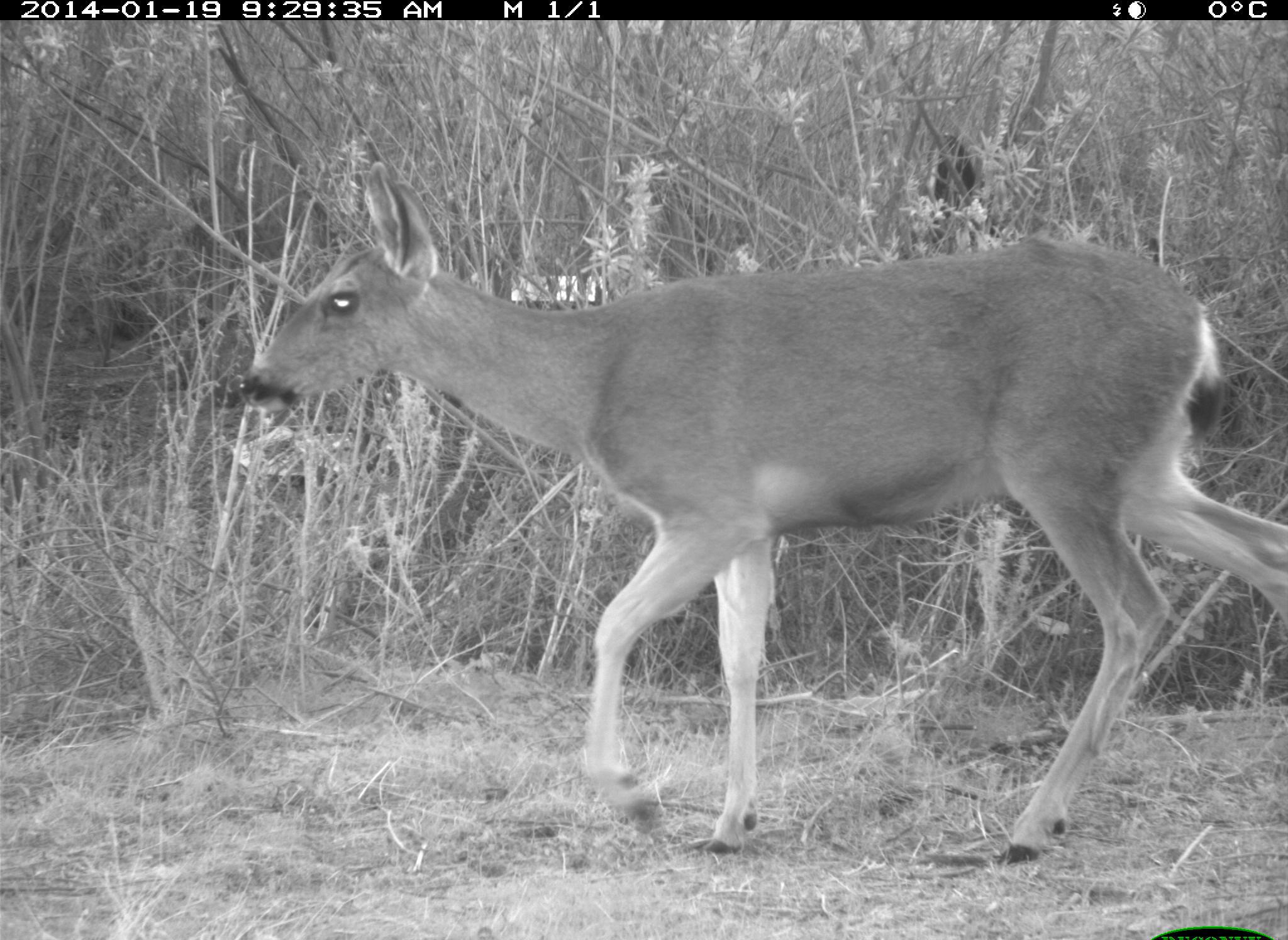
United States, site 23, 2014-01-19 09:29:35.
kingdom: Animalia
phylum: Chordata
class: Mammalia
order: Artiodactyla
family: Cervidae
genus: Odocoileus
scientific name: Odocoileus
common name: deer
Deer (Odocoileus).